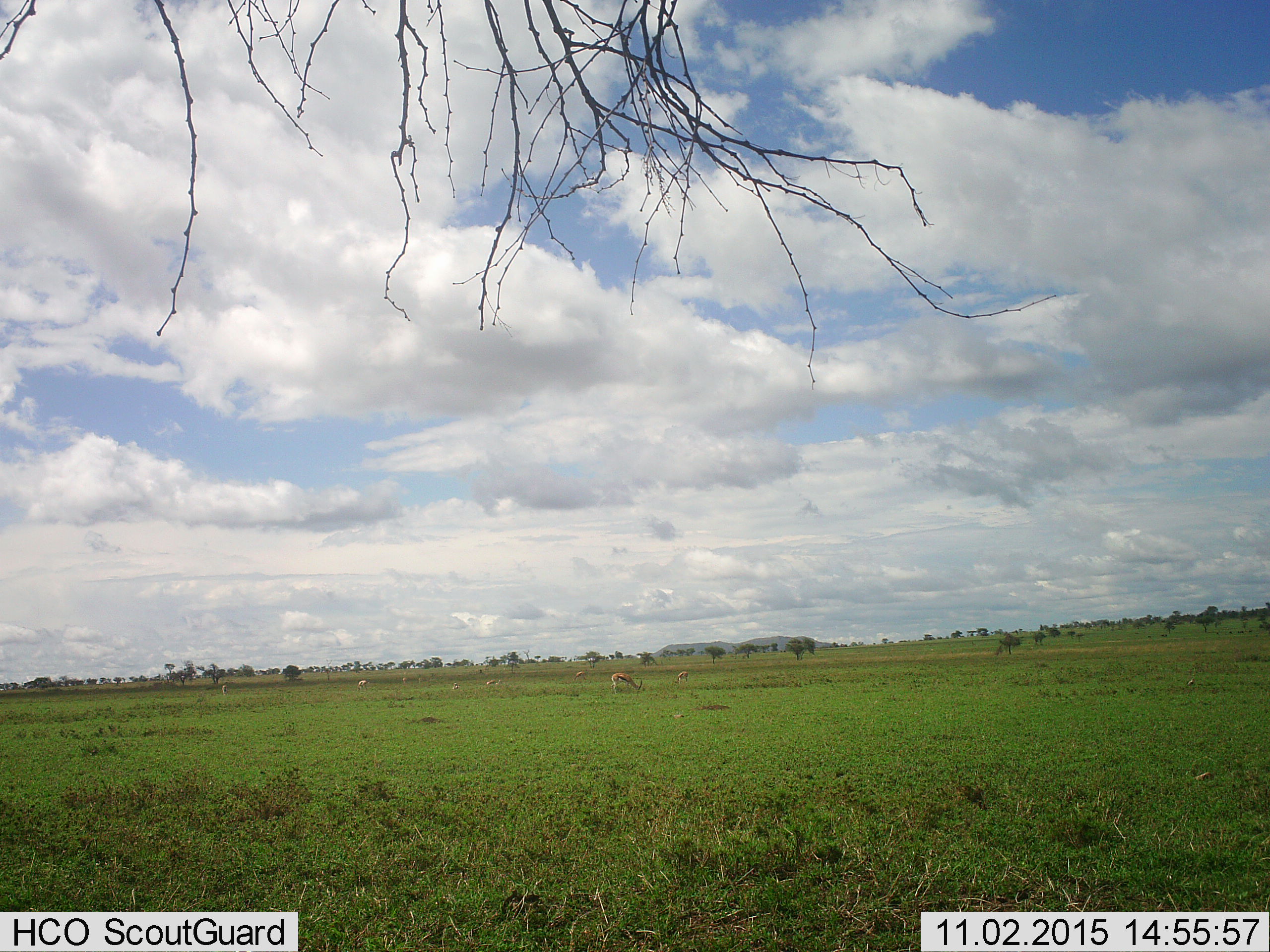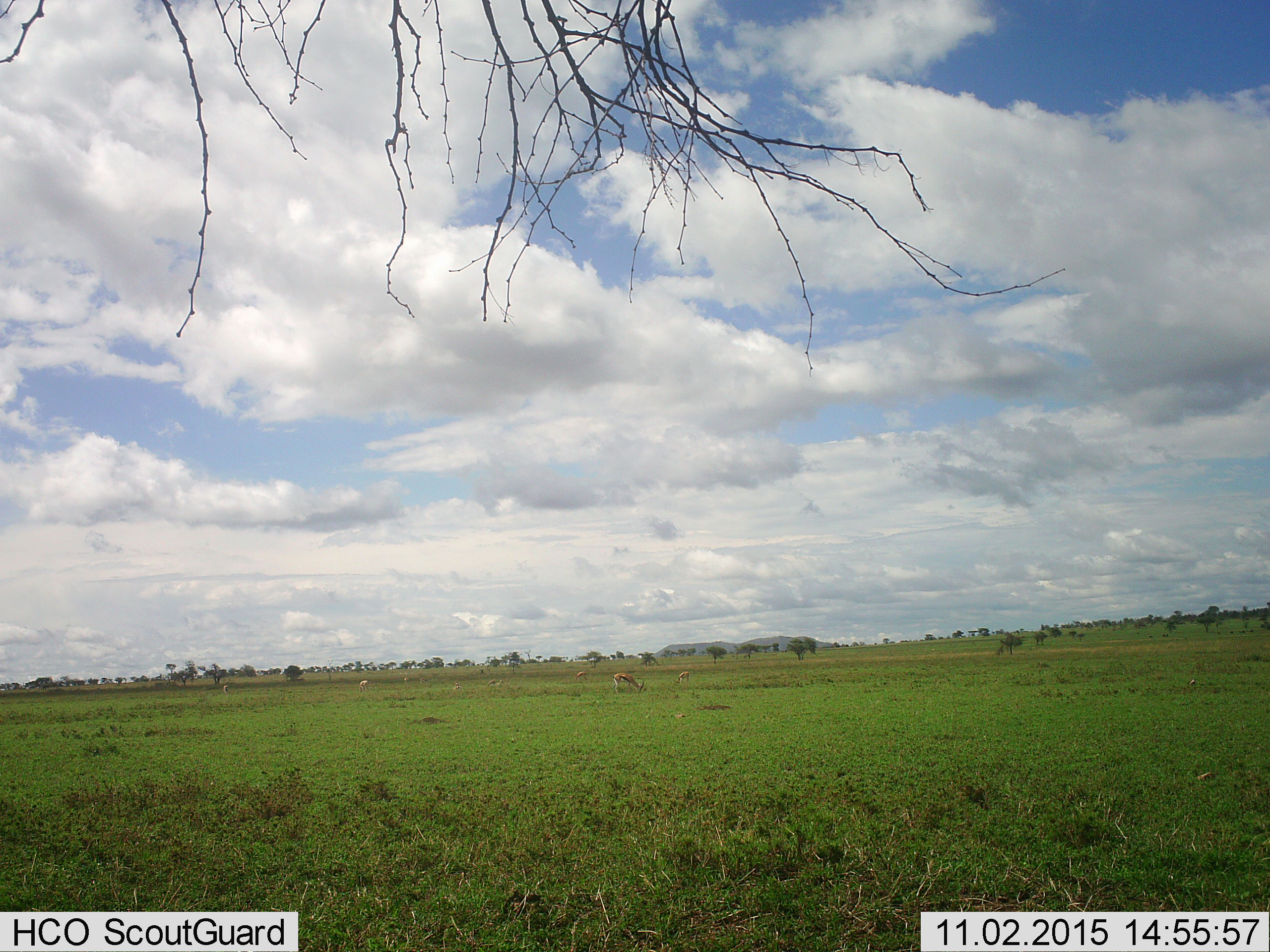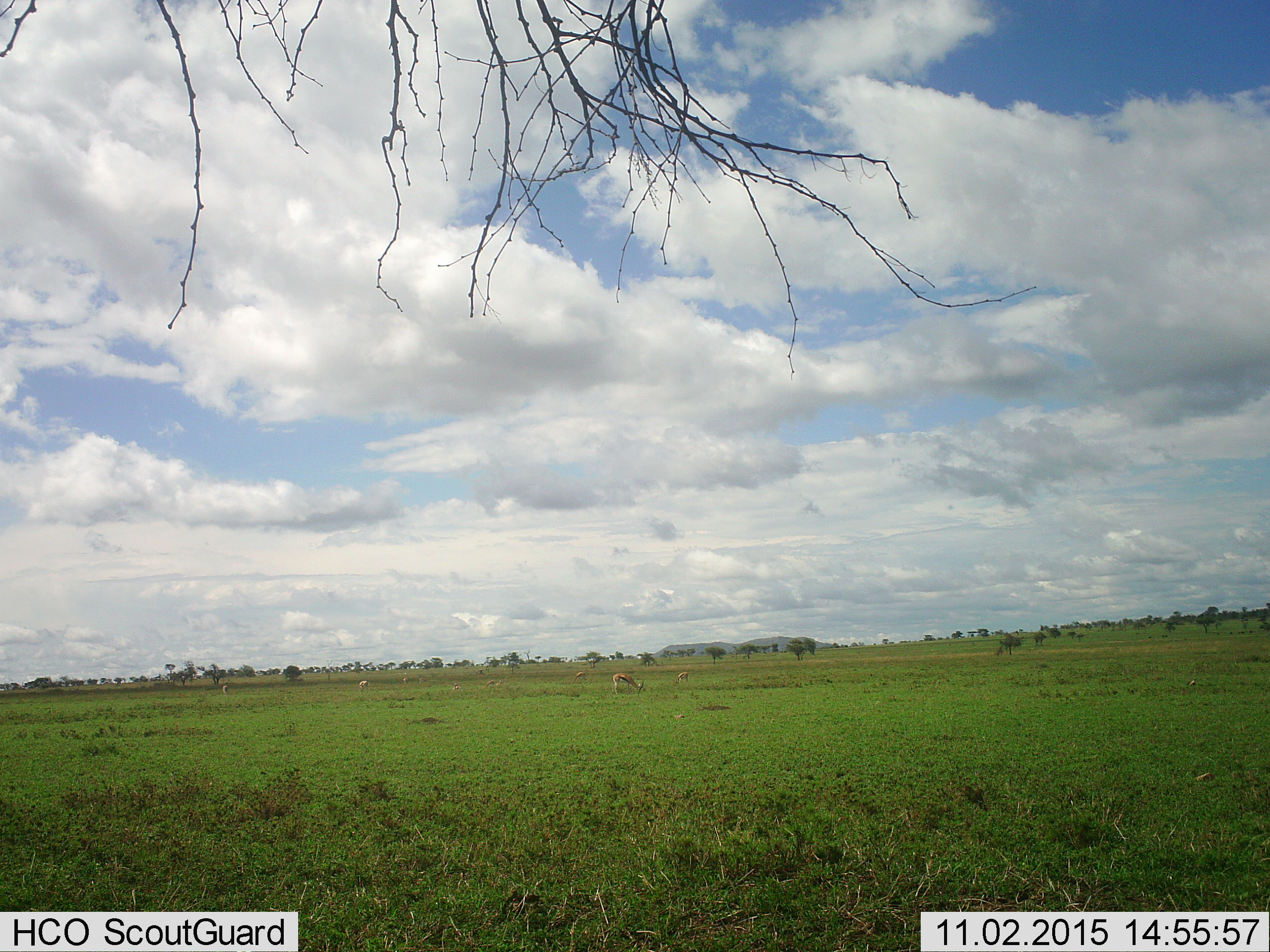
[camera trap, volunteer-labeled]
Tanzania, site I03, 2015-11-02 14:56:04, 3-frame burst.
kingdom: Animalia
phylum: Chordata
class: Mammalia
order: Artiodactyla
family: Bovidae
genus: Eudorcas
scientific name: Eudorcas thomsonii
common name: thomson's gazelle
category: gazellethomsons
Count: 7.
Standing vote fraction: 38%.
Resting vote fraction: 12%.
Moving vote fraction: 12%.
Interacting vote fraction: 0%.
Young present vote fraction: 0%.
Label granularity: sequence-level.